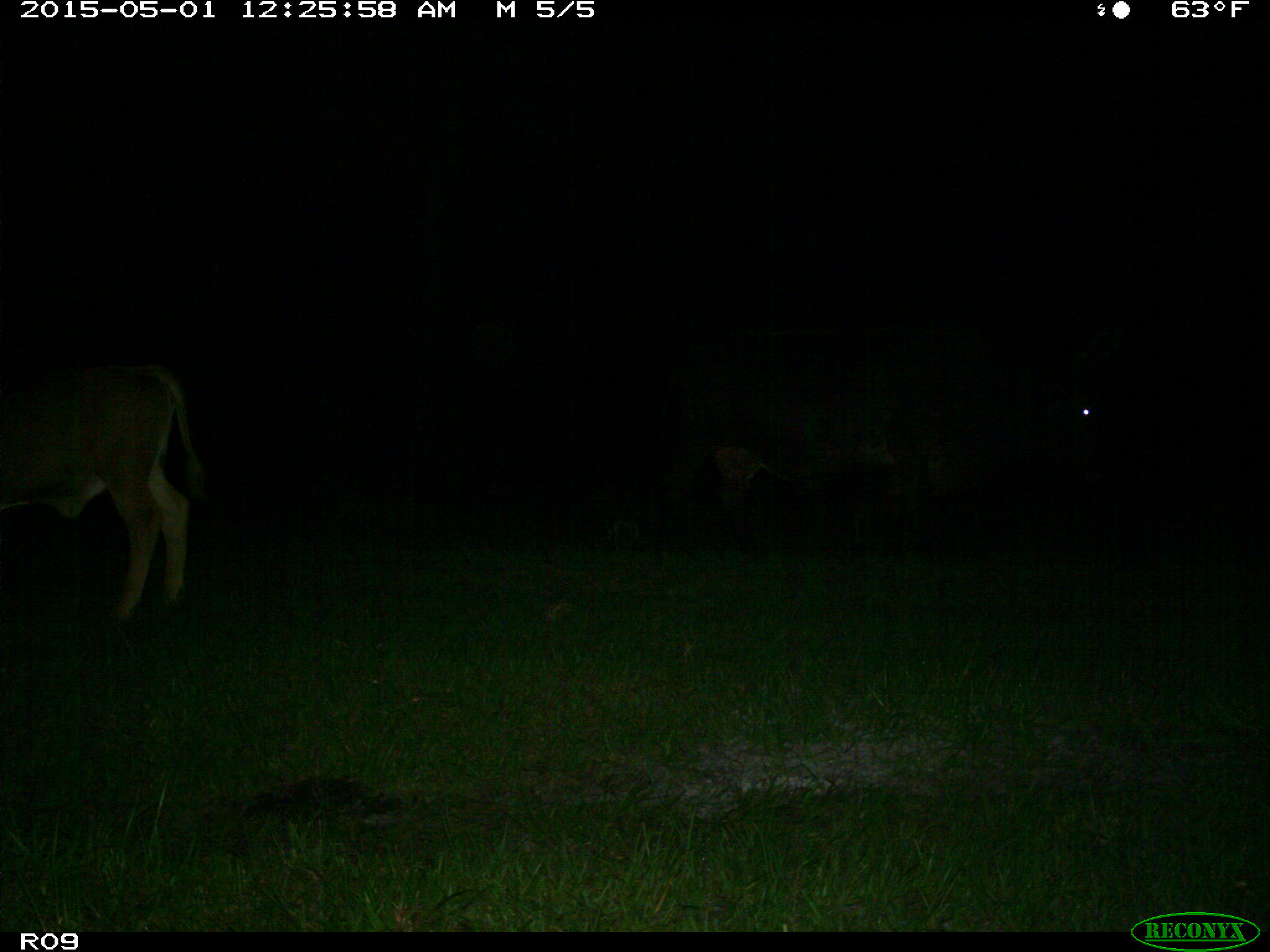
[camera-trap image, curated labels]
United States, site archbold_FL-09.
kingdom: Animalia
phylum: Chordata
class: Mammalia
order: Artiodactyla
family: Bovidae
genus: Bos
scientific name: Bos taurus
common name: domestic cow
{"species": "Bos taurus (domestic cow)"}